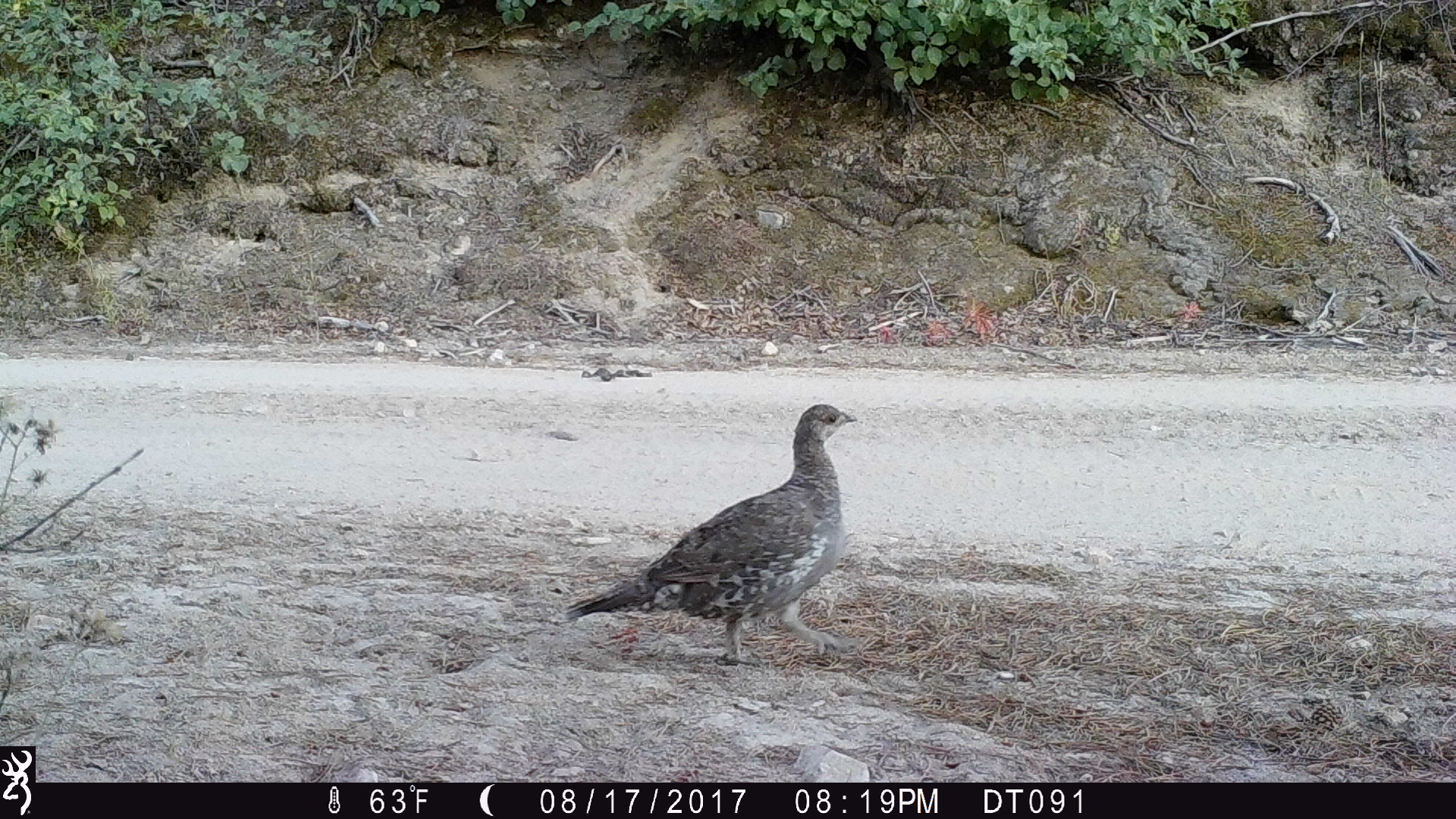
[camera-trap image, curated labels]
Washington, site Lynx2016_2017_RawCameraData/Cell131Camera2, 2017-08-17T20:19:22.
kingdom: Animalia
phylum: Chordata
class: Aves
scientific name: Aves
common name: birds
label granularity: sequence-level